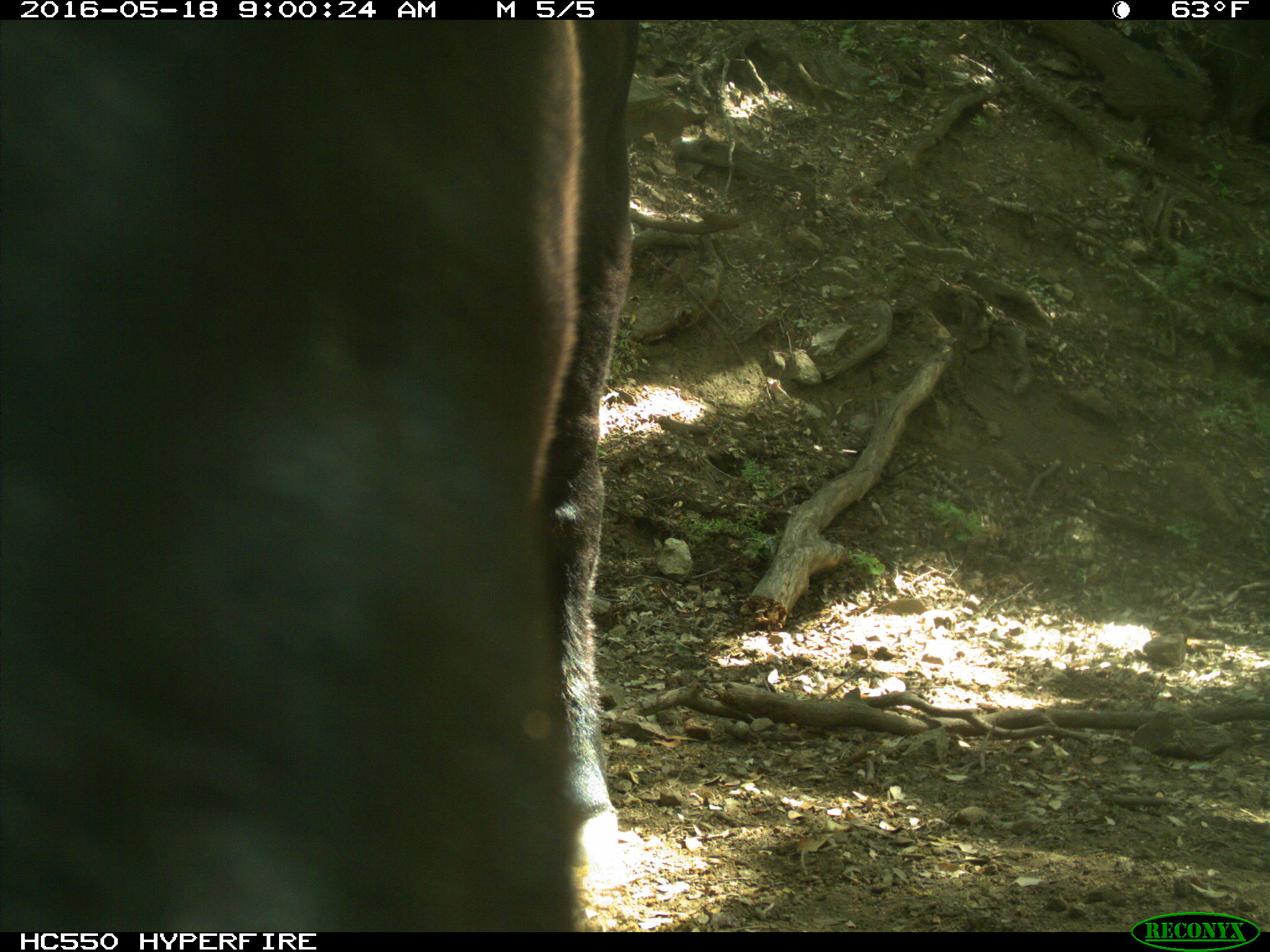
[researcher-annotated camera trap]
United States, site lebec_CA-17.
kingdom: Animalia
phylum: Chordata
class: Mammalia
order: Artiodactyla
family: Bovidae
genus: Bos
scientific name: Bos taurus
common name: domestic cow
Bos taurus (domestic cow).